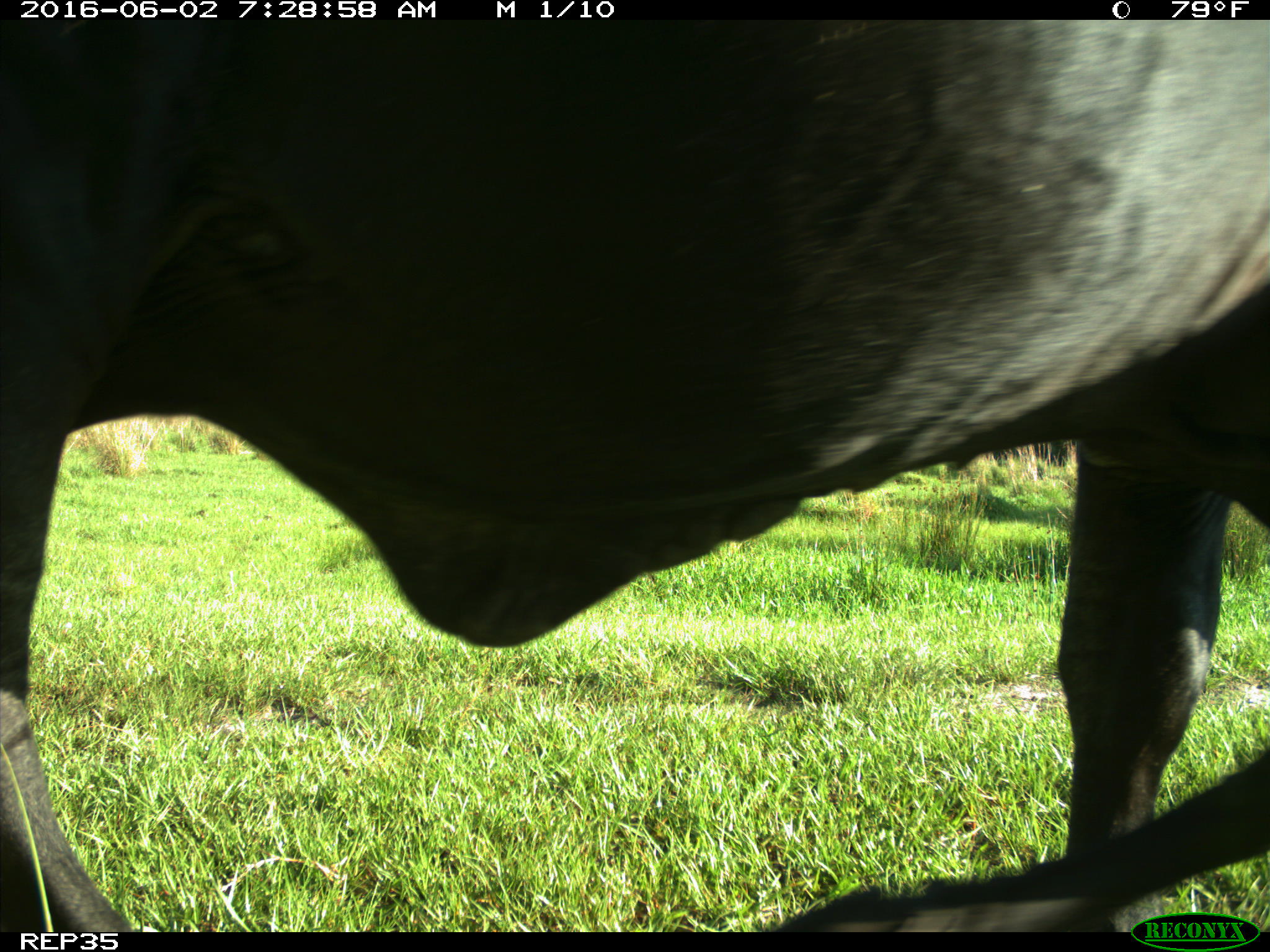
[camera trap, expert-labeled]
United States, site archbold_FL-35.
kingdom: Animalia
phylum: Chordata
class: Mammalia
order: Artiodactyla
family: Bovidae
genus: Bos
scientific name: Bos taurus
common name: domestic cow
Bos taurus (domestic cow).